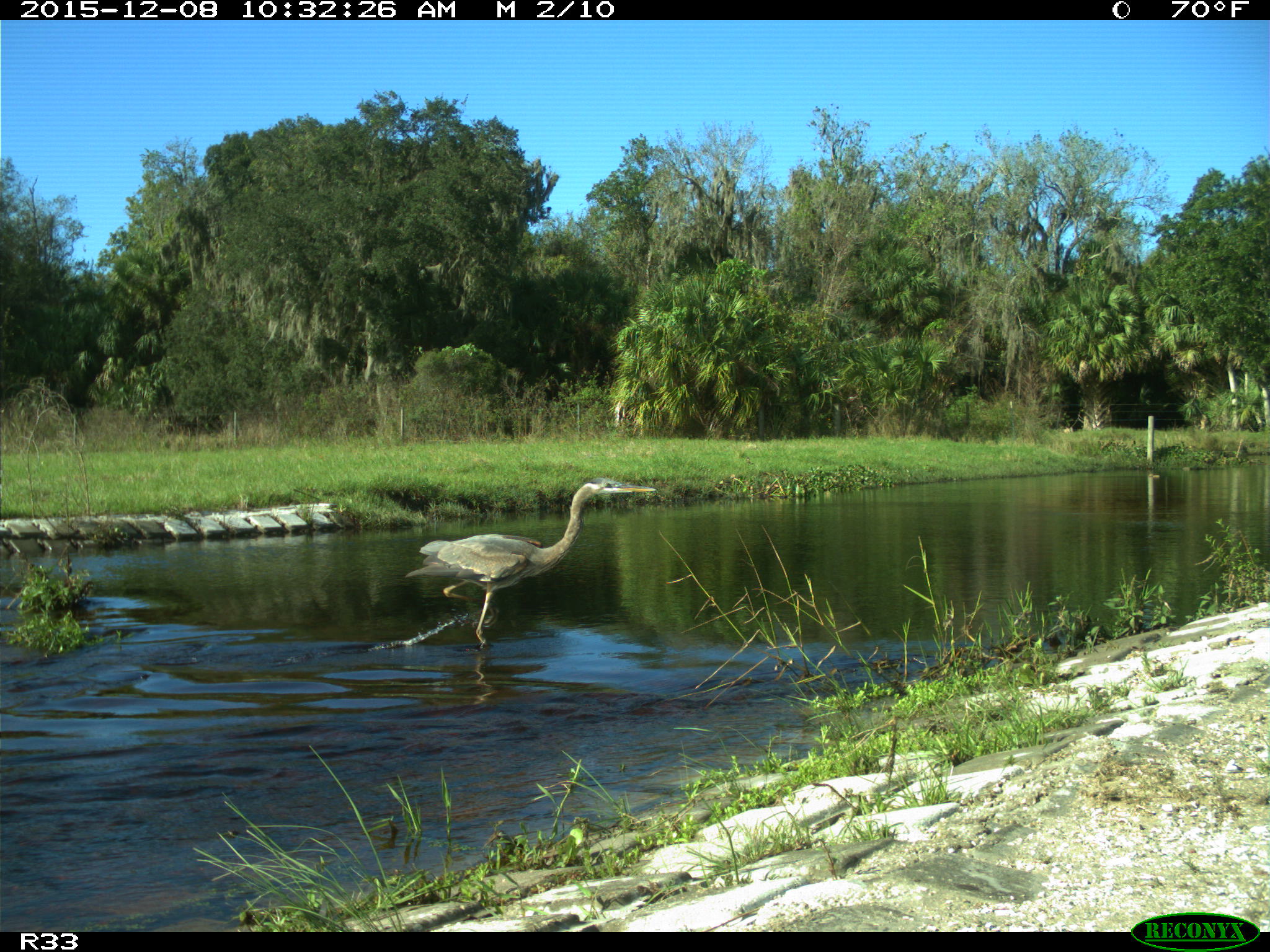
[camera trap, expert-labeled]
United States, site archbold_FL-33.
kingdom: Animalia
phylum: Chordata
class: Aves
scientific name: Aves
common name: birds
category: unidentified bird